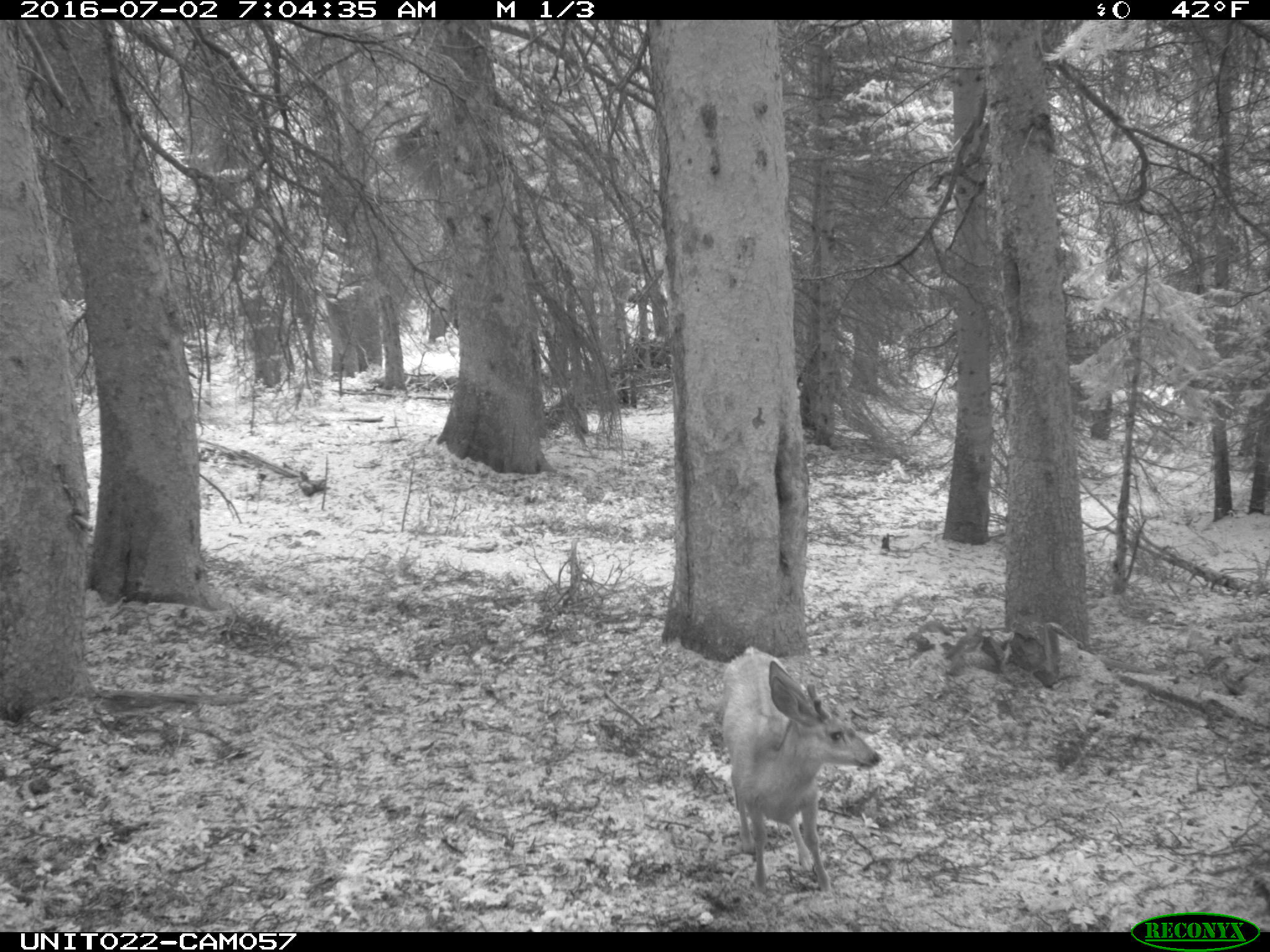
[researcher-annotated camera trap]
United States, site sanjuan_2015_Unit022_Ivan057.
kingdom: Animalia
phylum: Chordata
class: Mammalia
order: Artiodactyla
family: Cervidae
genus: Odocoileus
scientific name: Odocoileus hemionus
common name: mule deer